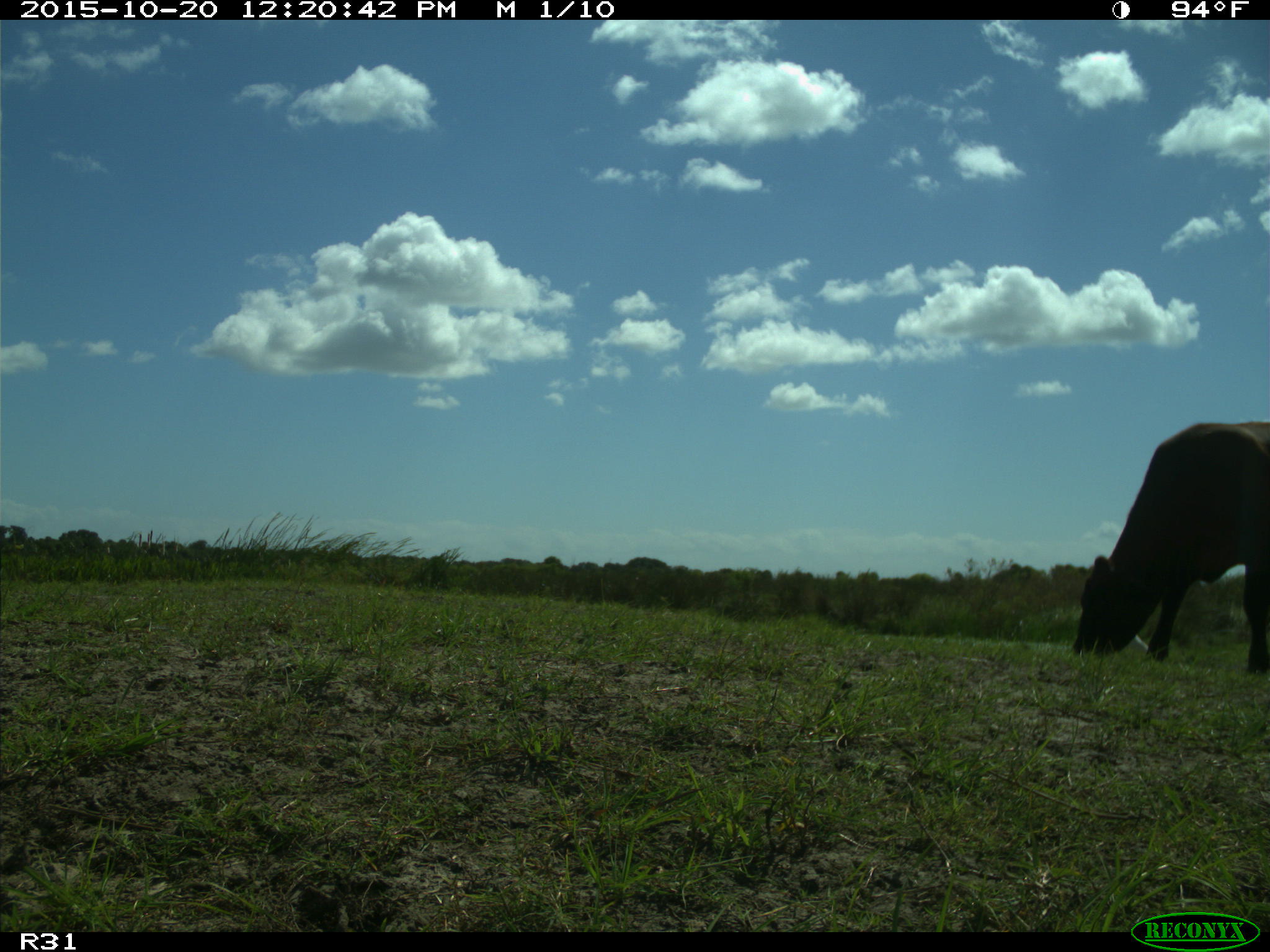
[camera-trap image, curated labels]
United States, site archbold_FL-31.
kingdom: Animalia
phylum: Chordata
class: Mammalia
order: Artiodactyla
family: Bovidae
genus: Bos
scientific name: Bos taurus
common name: domestic cow